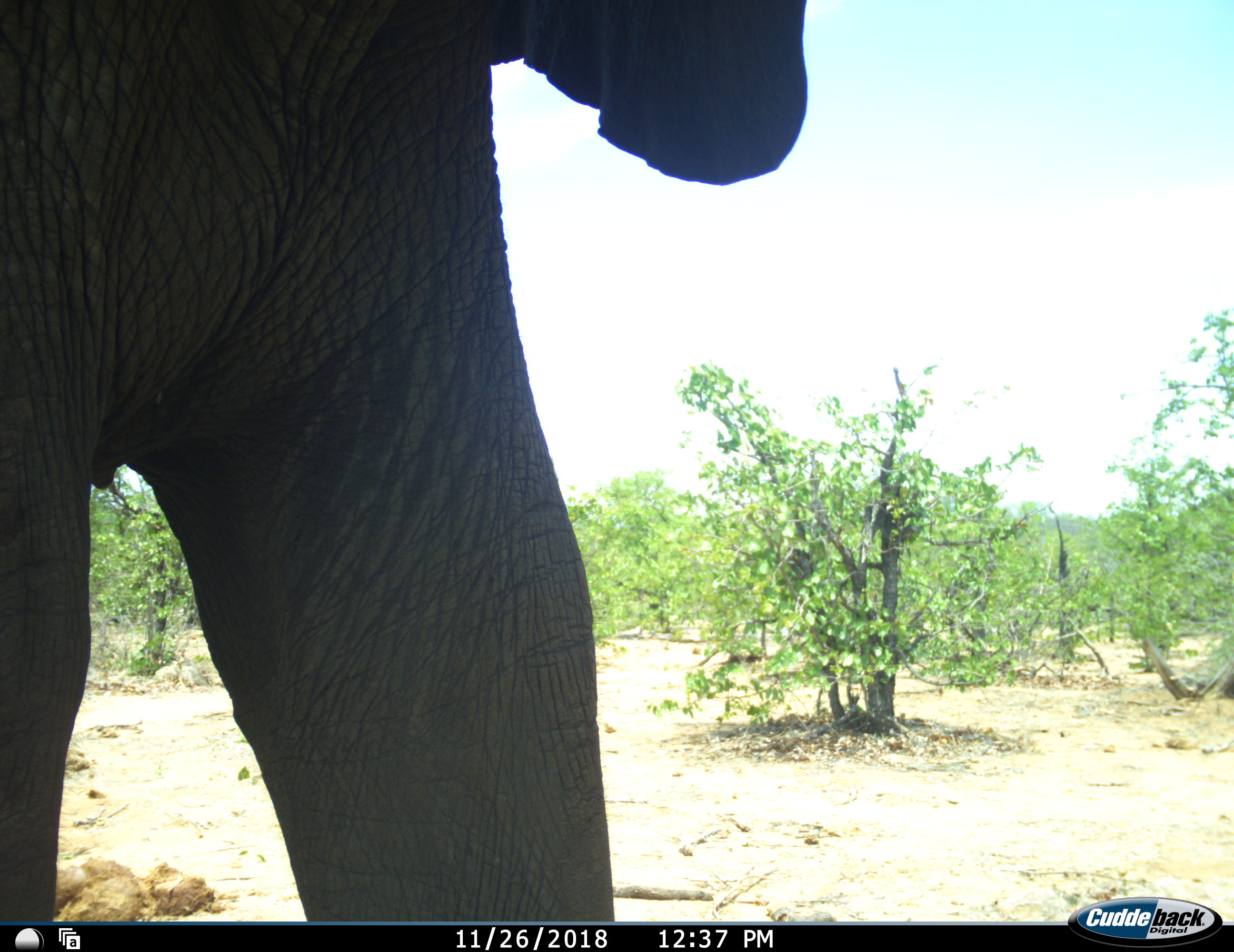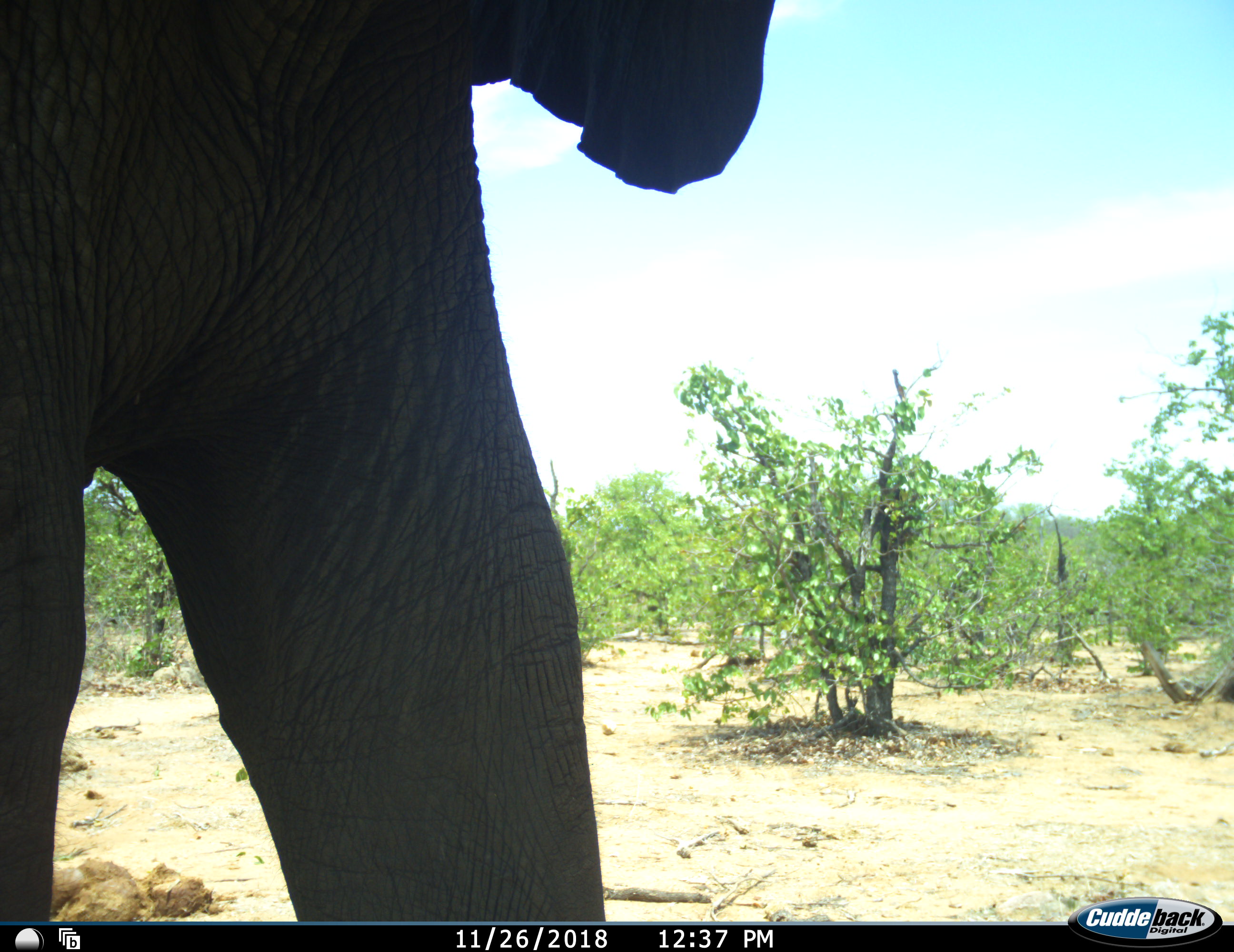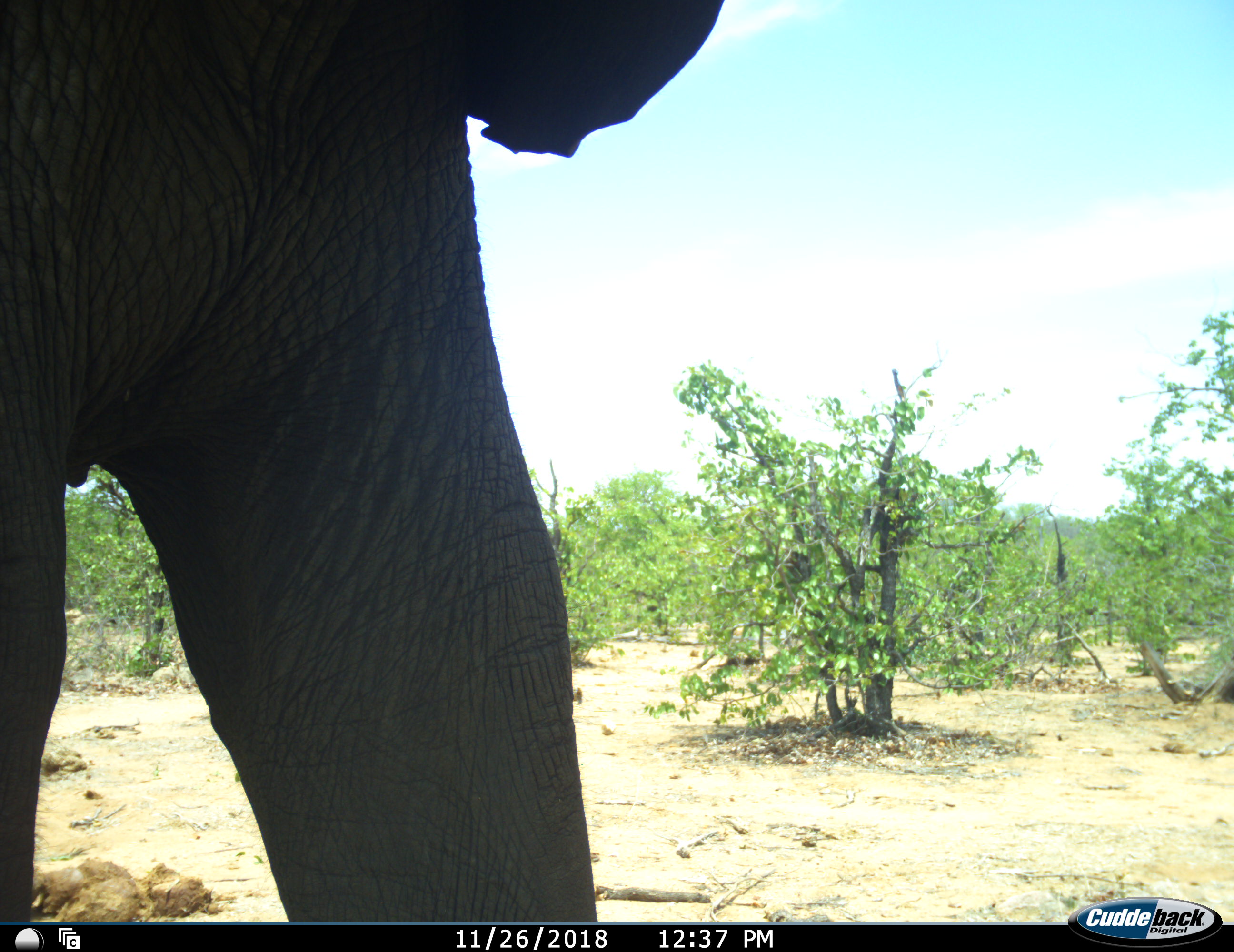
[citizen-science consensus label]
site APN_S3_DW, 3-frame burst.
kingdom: Animalia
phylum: Chordata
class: Mammalia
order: Proboscidea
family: Elephantidae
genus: Loxodonta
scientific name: Loxodonta africana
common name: african bush elephant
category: elephant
Elephant (african bush elephant) (Loxodonta africana), count 1. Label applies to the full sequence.